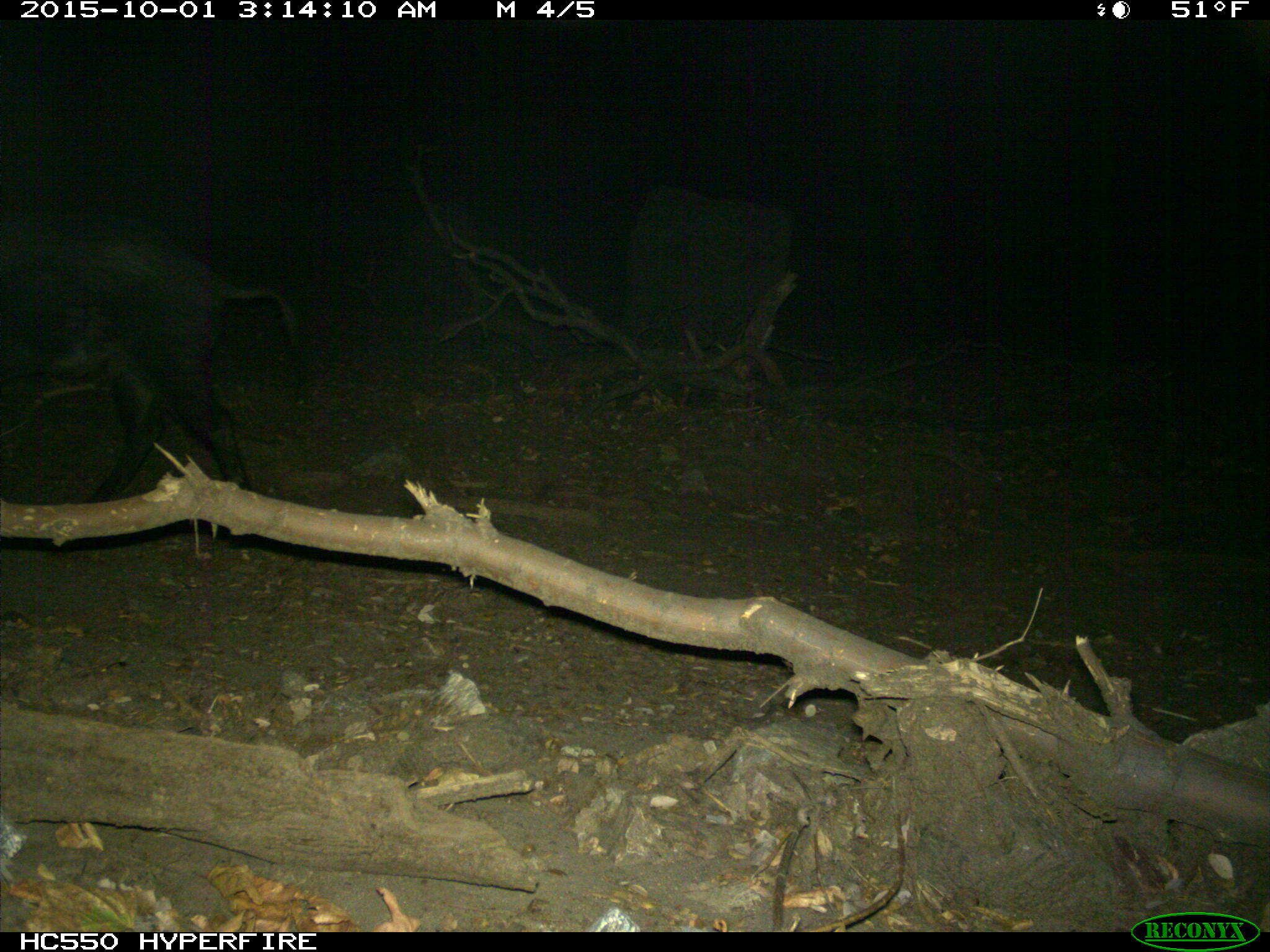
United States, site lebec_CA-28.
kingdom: Animalia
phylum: Chordata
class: Mammalia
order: Artiodactyla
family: Suidae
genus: Sus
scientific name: Sus scrofa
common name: wild boar